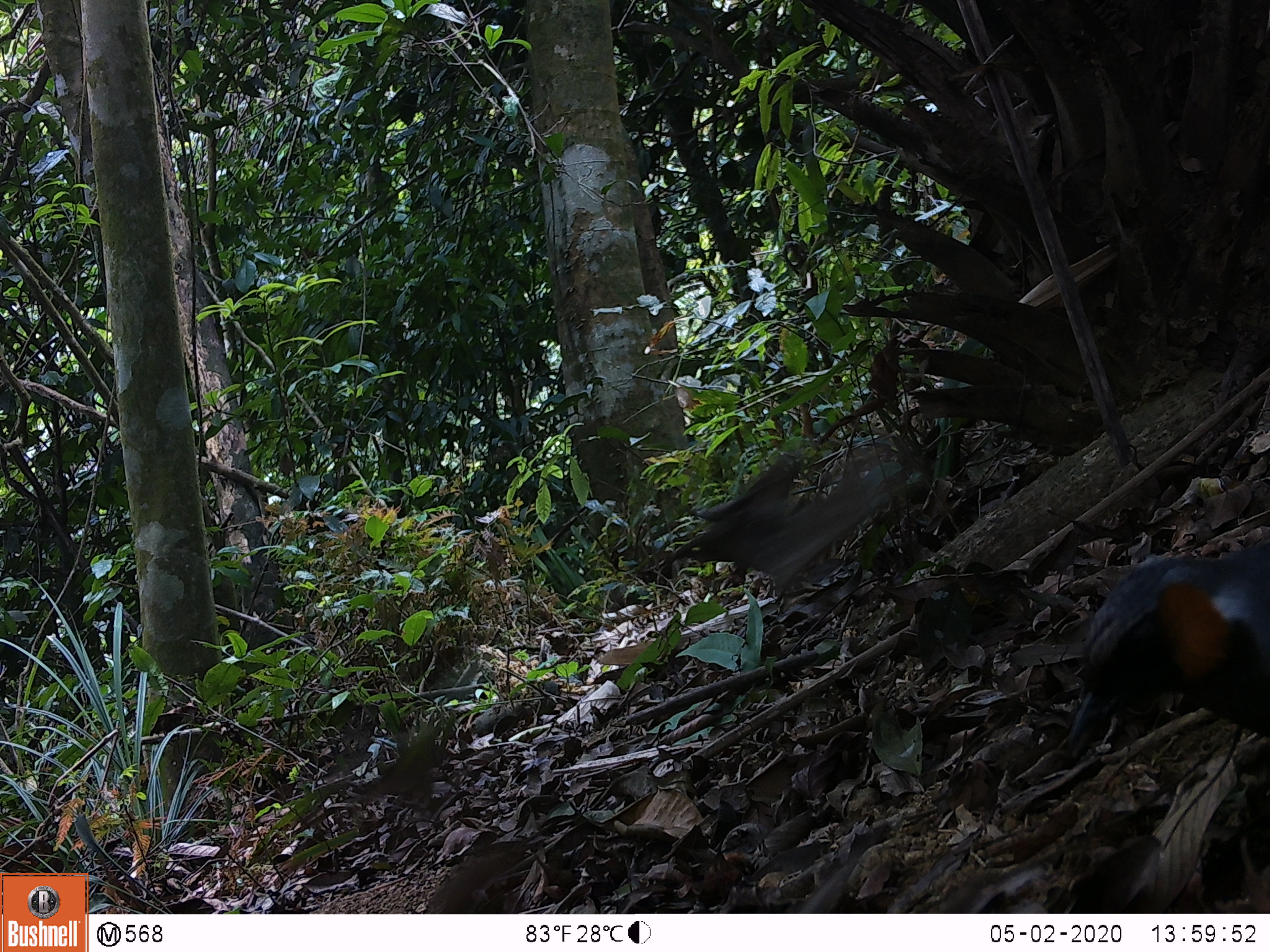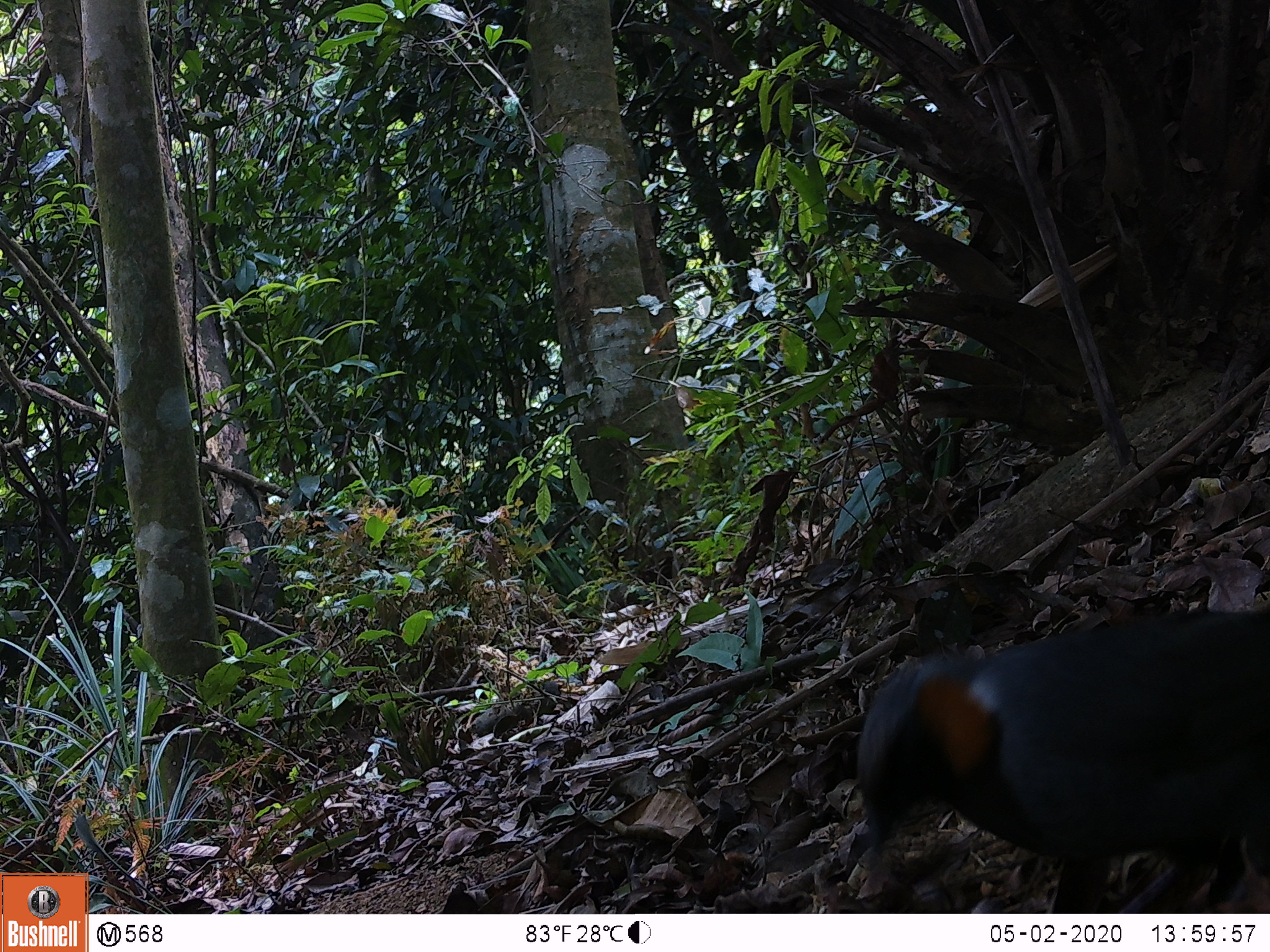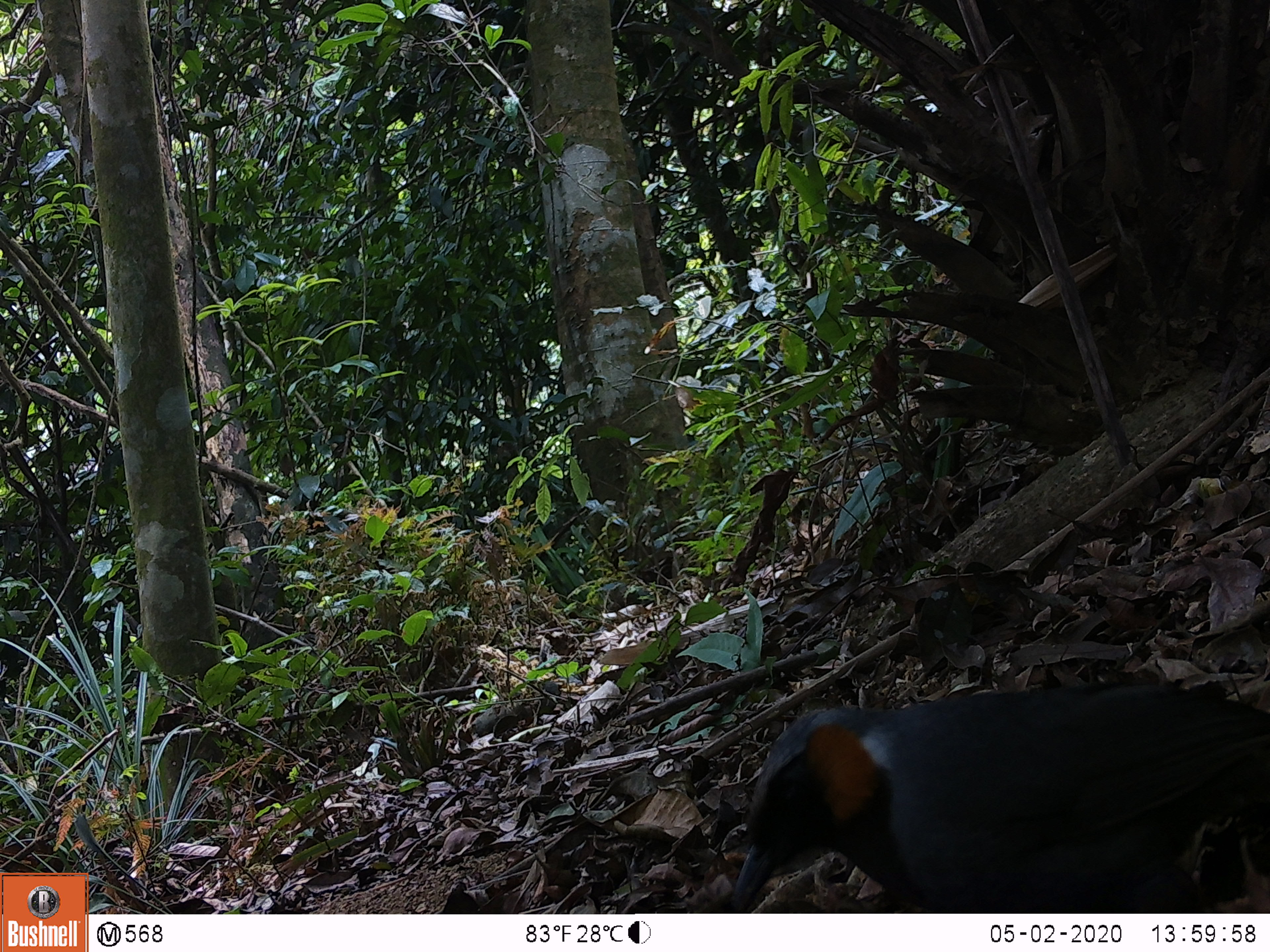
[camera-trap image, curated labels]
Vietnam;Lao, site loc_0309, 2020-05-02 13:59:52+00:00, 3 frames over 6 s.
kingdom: Animalia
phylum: Chordata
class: Aves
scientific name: Aves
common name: bird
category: unidentified bird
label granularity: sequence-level